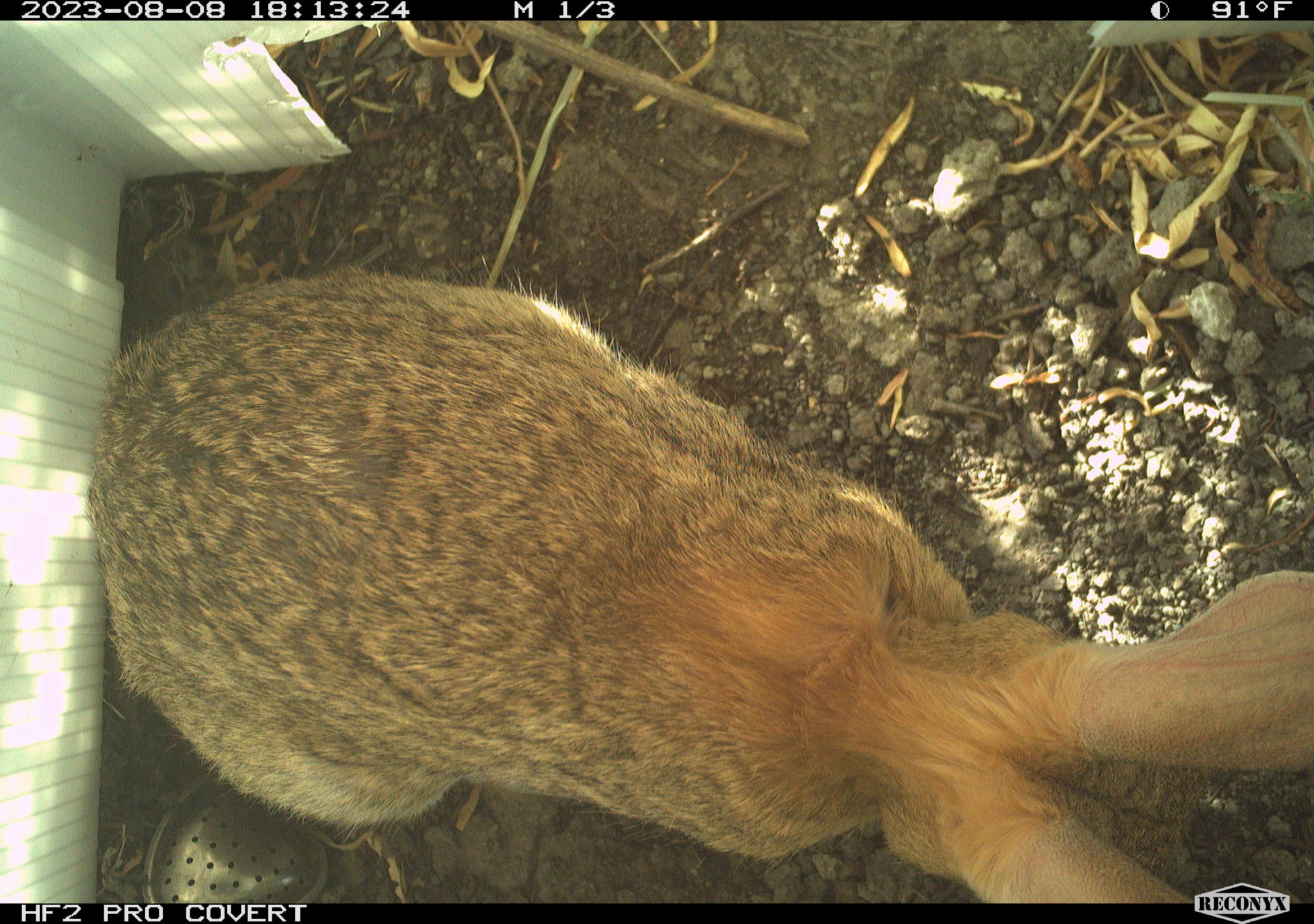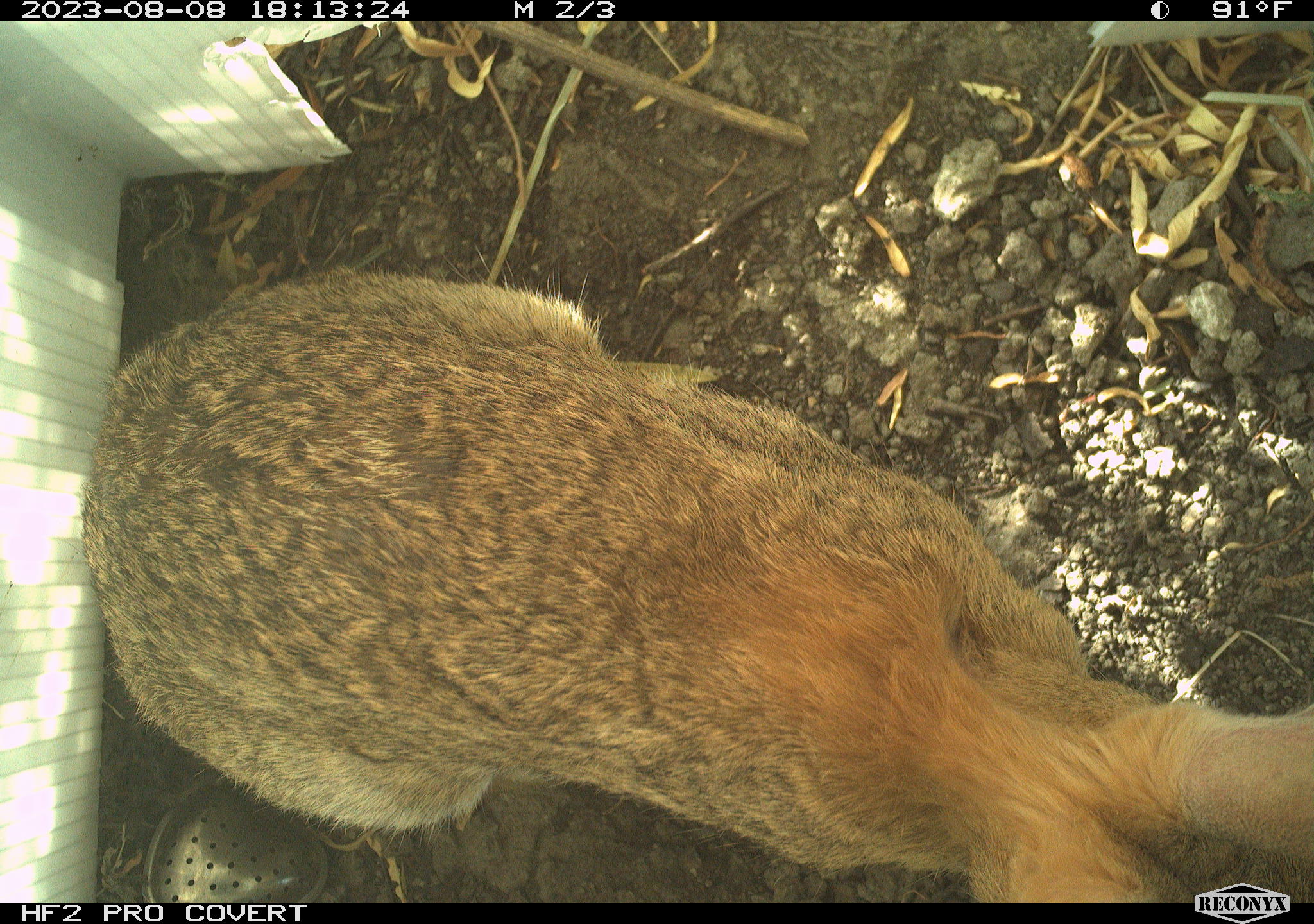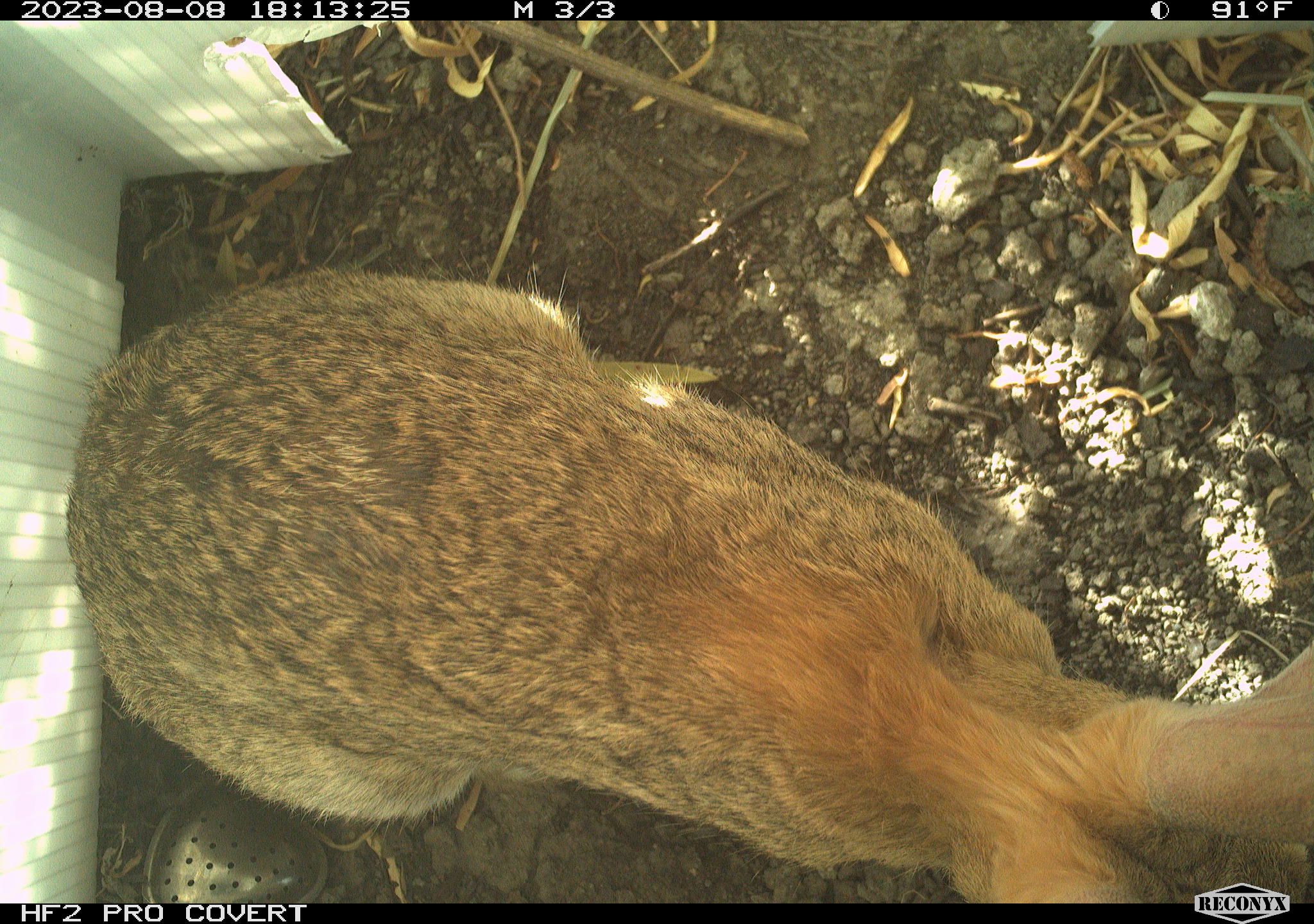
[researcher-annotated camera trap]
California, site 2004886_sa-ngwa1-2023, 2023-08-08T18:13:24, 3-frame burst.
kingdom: Animalia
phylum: Chordata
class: Mammalia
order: Lagomorpha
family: Leporidae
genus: Sylvilagus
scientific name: Sylvilagus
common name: cottontail rabbits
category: sylvilagus species